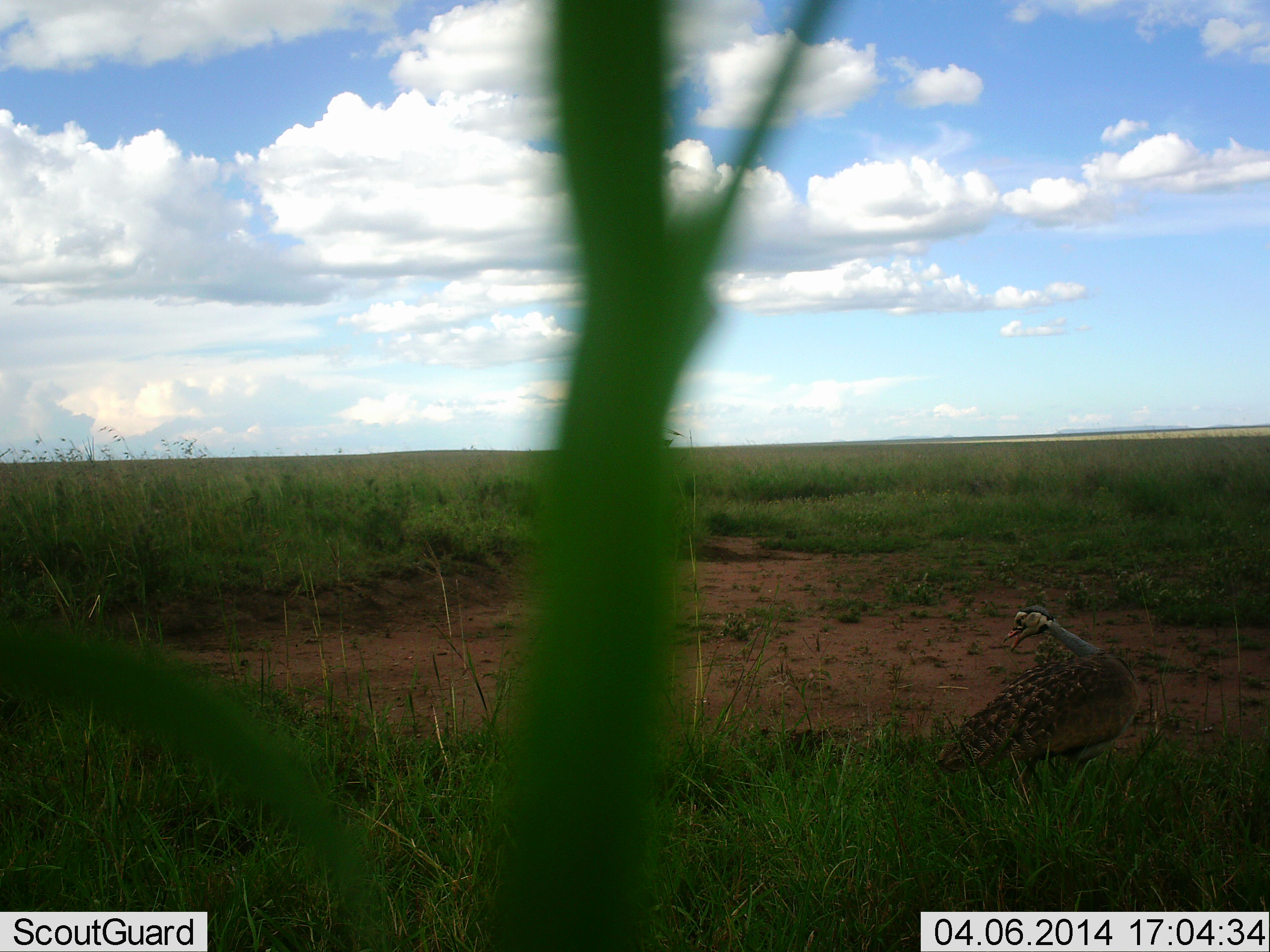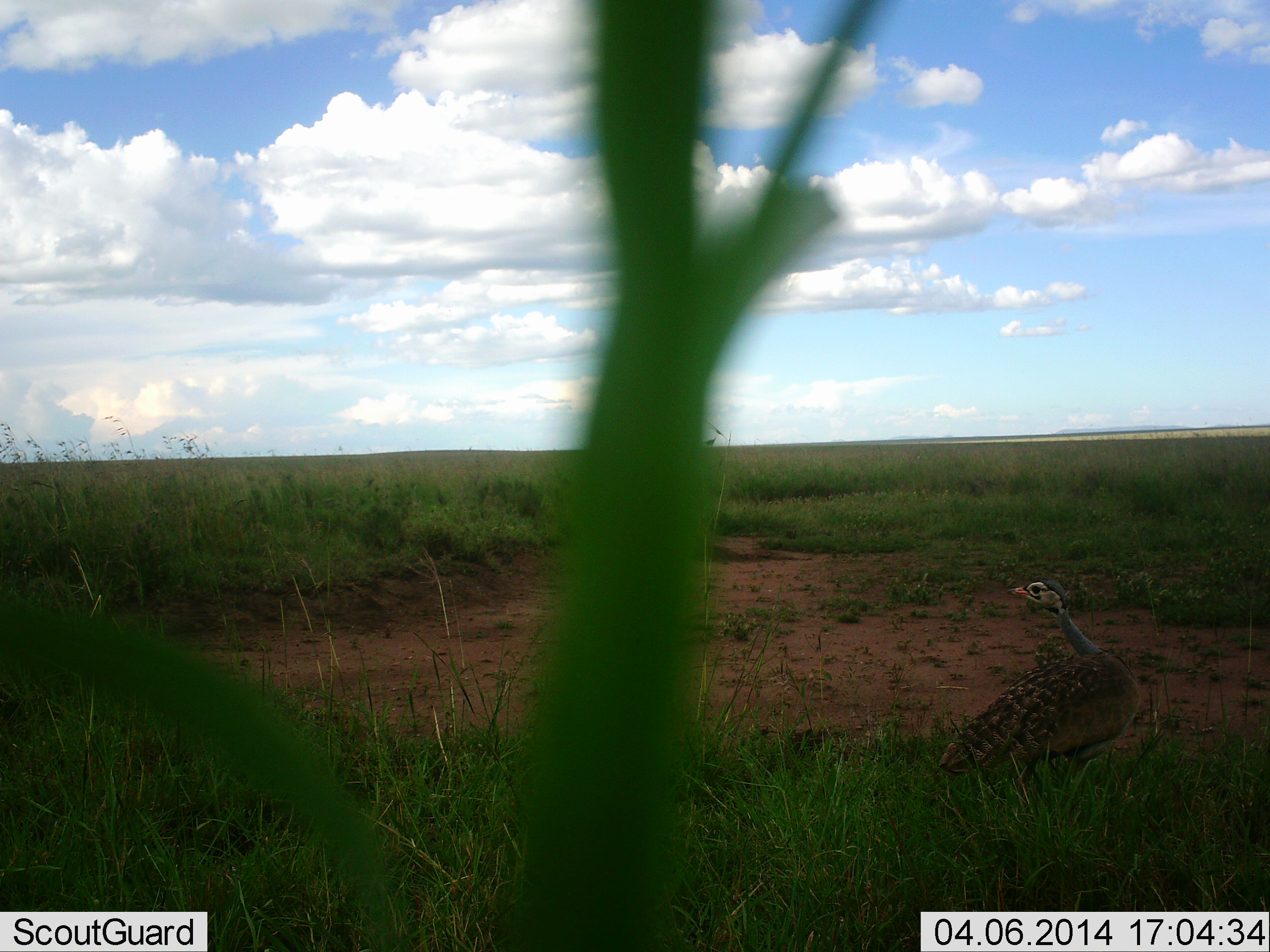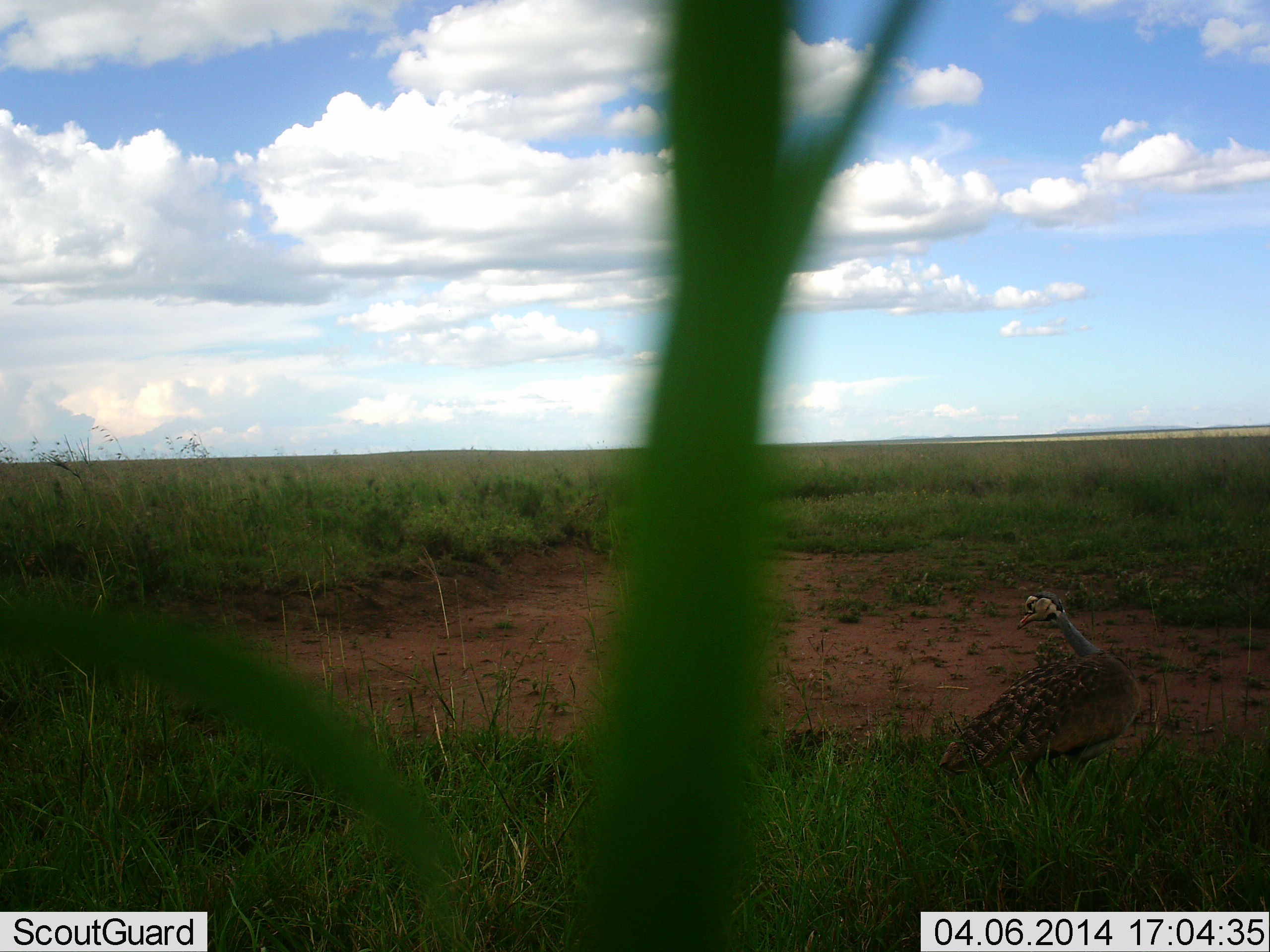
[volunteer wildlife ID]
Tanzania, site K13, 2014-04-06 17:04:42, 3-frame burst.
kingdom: Animalia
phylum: Chordata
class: Aves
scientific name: Aves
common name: bird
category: otherbird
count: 1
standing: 90%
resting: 10%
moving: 20%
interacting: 0%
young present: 0%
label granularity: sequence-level